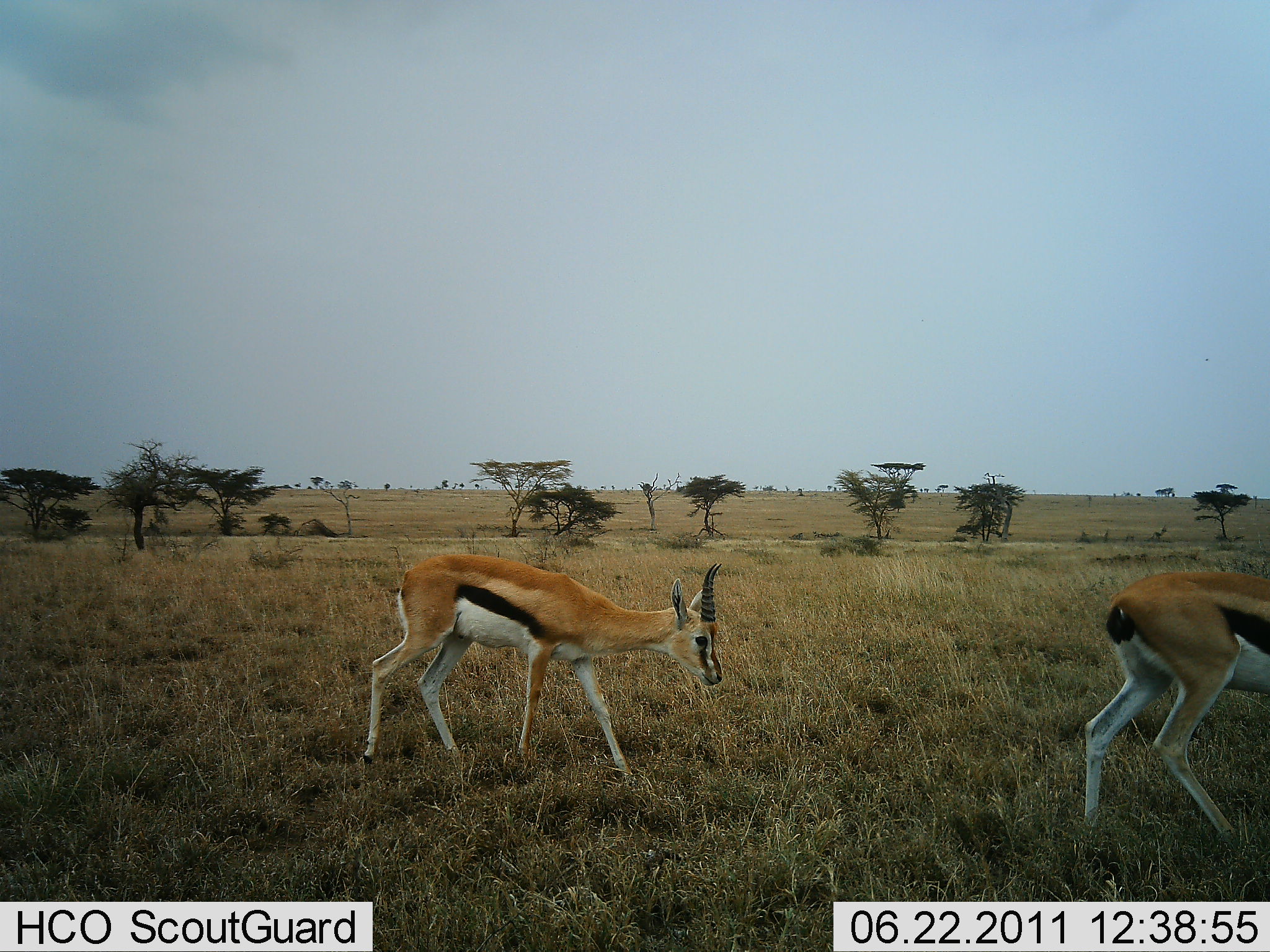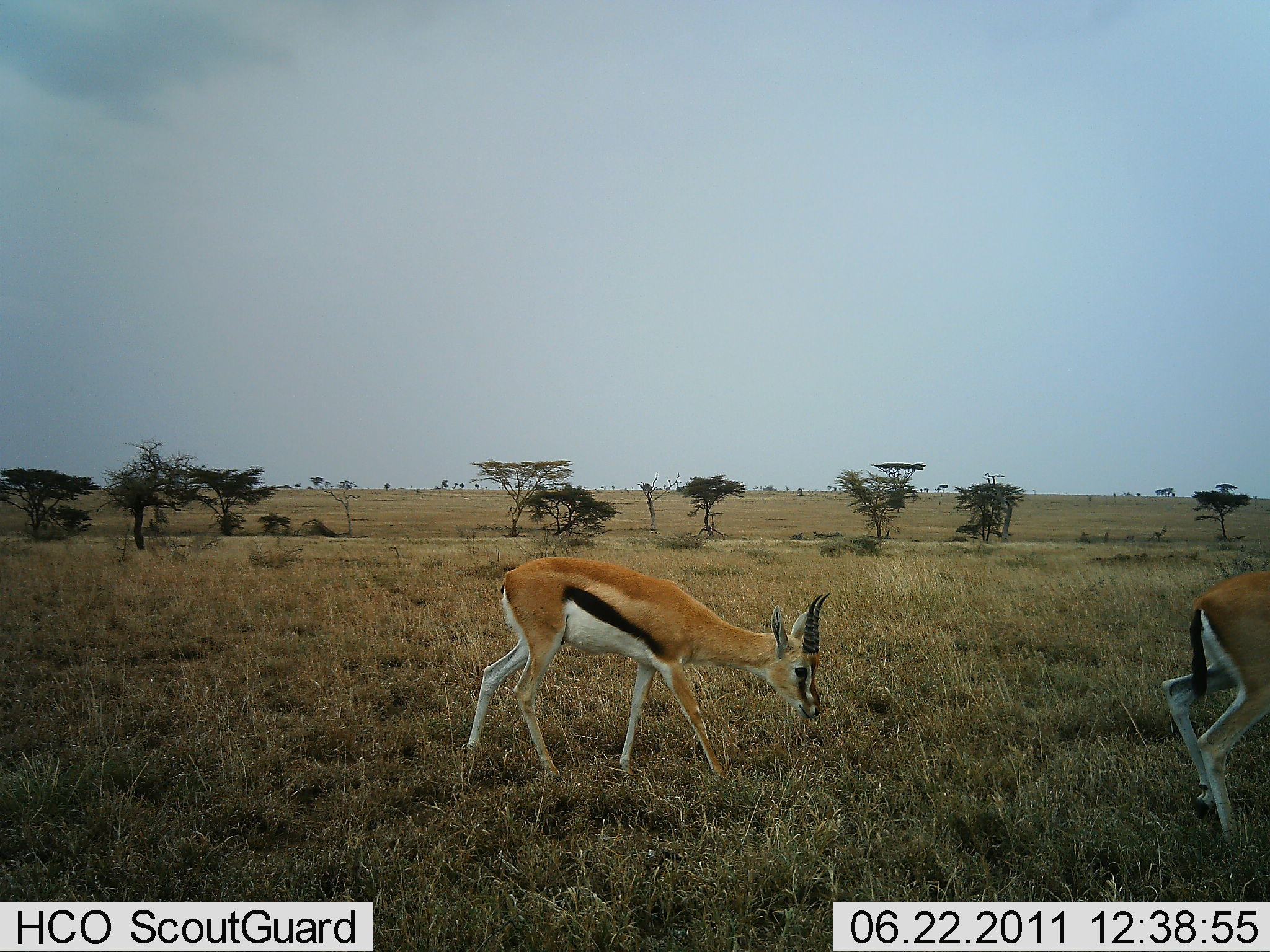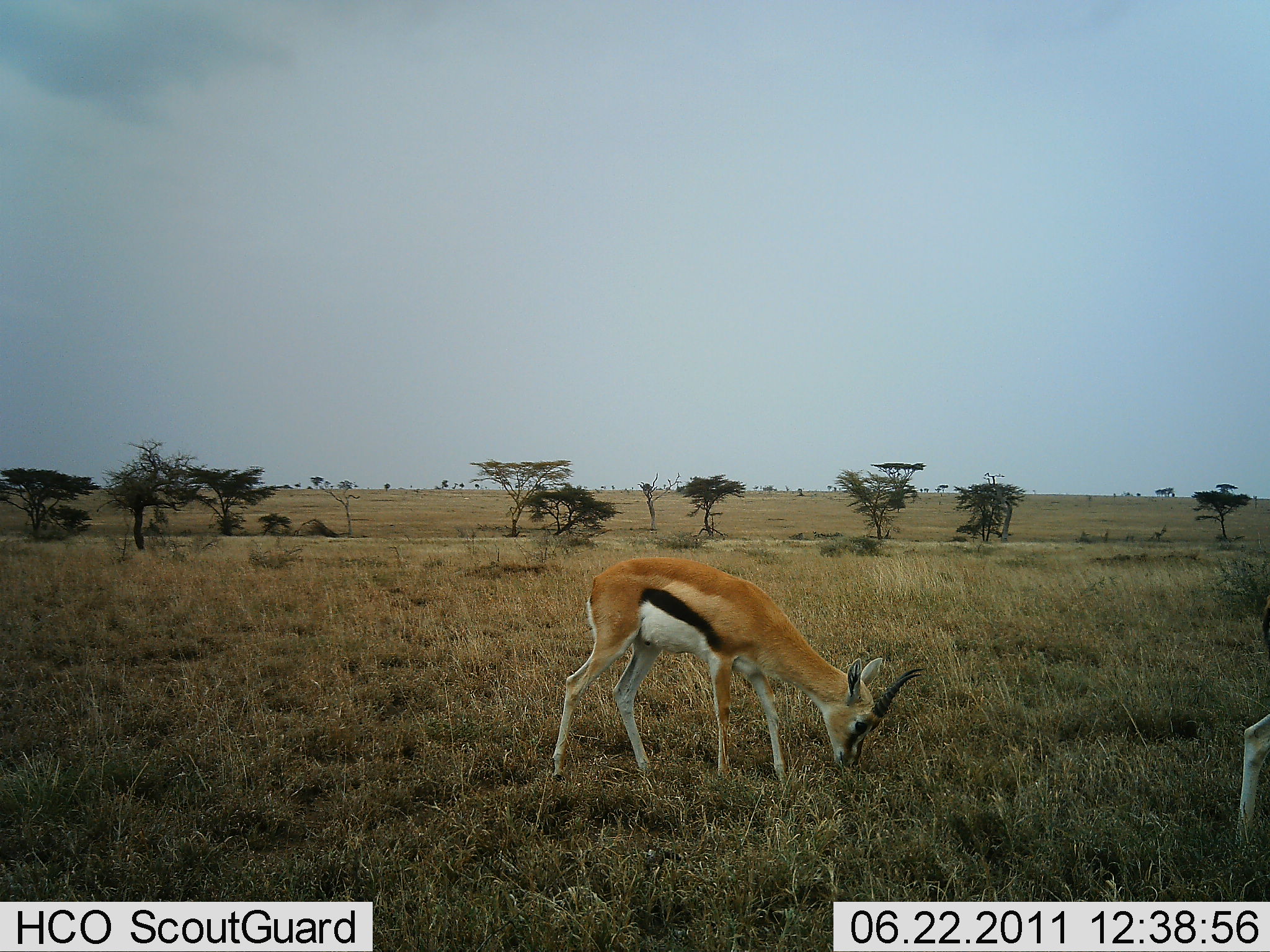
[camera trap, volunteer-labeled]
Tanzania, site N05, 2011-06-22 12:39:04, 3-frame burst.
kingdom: Animalia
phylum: Chordata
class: Mammalia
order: Artiodactyla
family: Bovidae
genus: Eudorcas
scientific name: Eudorcas thomsonii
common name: thomson's gazelle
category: gazellethomsons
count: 2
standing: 6%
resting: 0%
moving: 50%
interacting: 0%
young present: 0%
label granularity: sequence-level